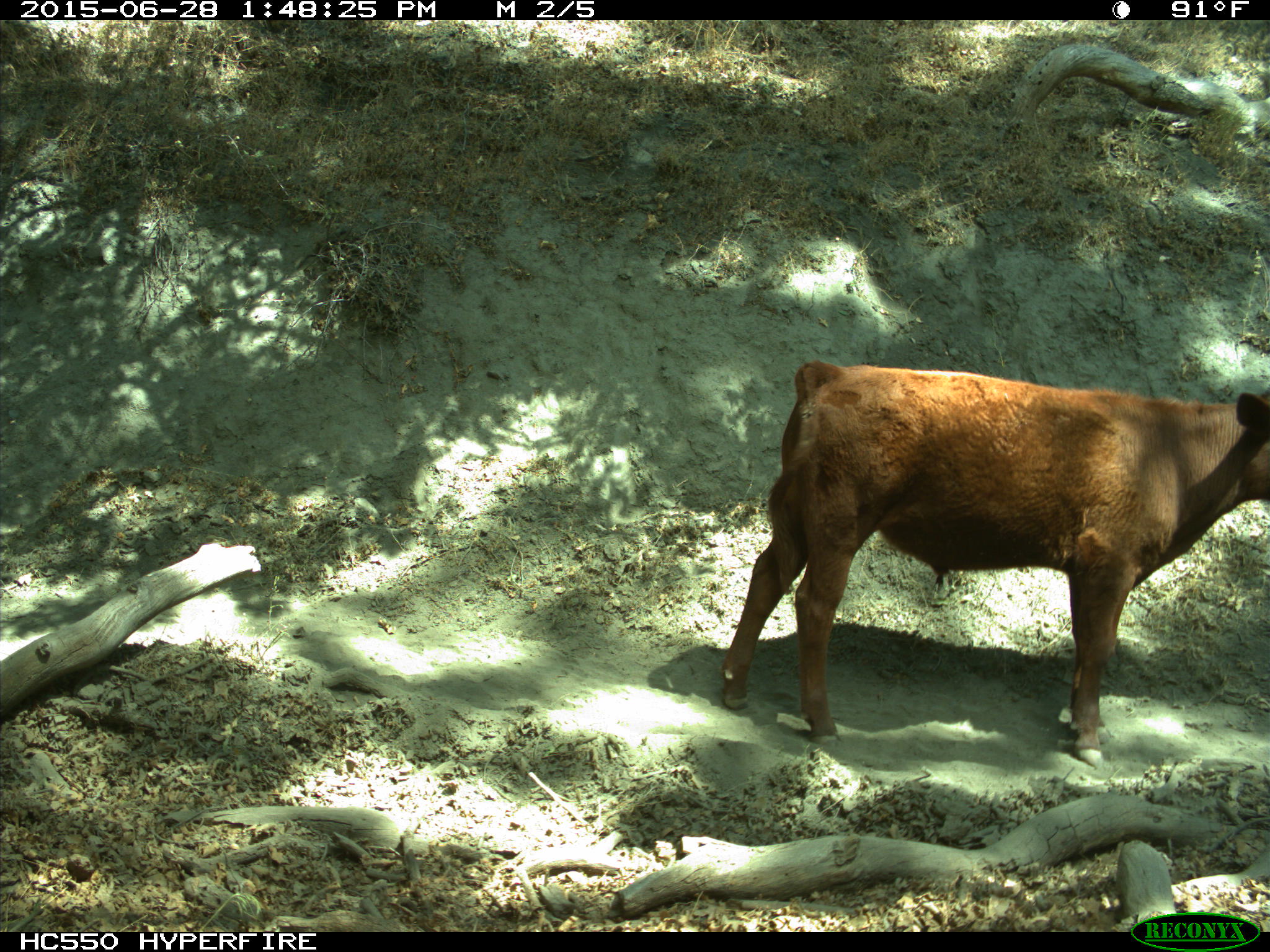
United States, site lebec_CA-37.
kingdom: Animalia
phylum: Chordata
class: Mammalia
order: Artiodactyla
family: Bovidae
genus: Bos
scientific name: Bos taurus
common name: domestic cow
Bos taurus (domestic cow).